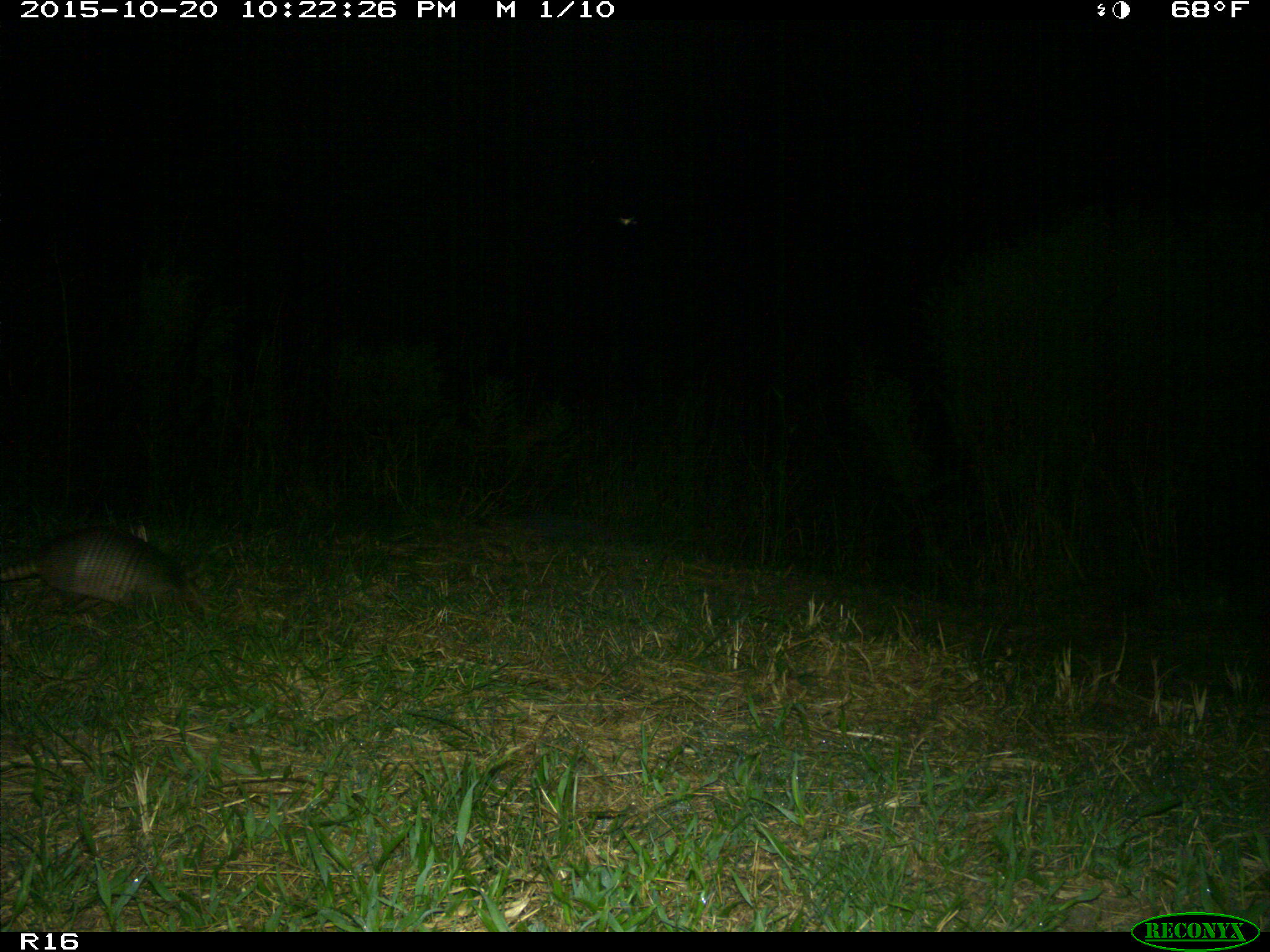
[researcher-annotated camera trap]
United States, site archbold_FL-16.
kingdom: Animalia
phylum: Chordata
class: Mammalia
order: Cingulata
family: Dasypodidae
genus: Dasypus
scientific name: Dasypus novemcinctus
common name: nine-banded armadillo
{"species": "Dasypus novemcinctus (nine-banded armadillo)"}